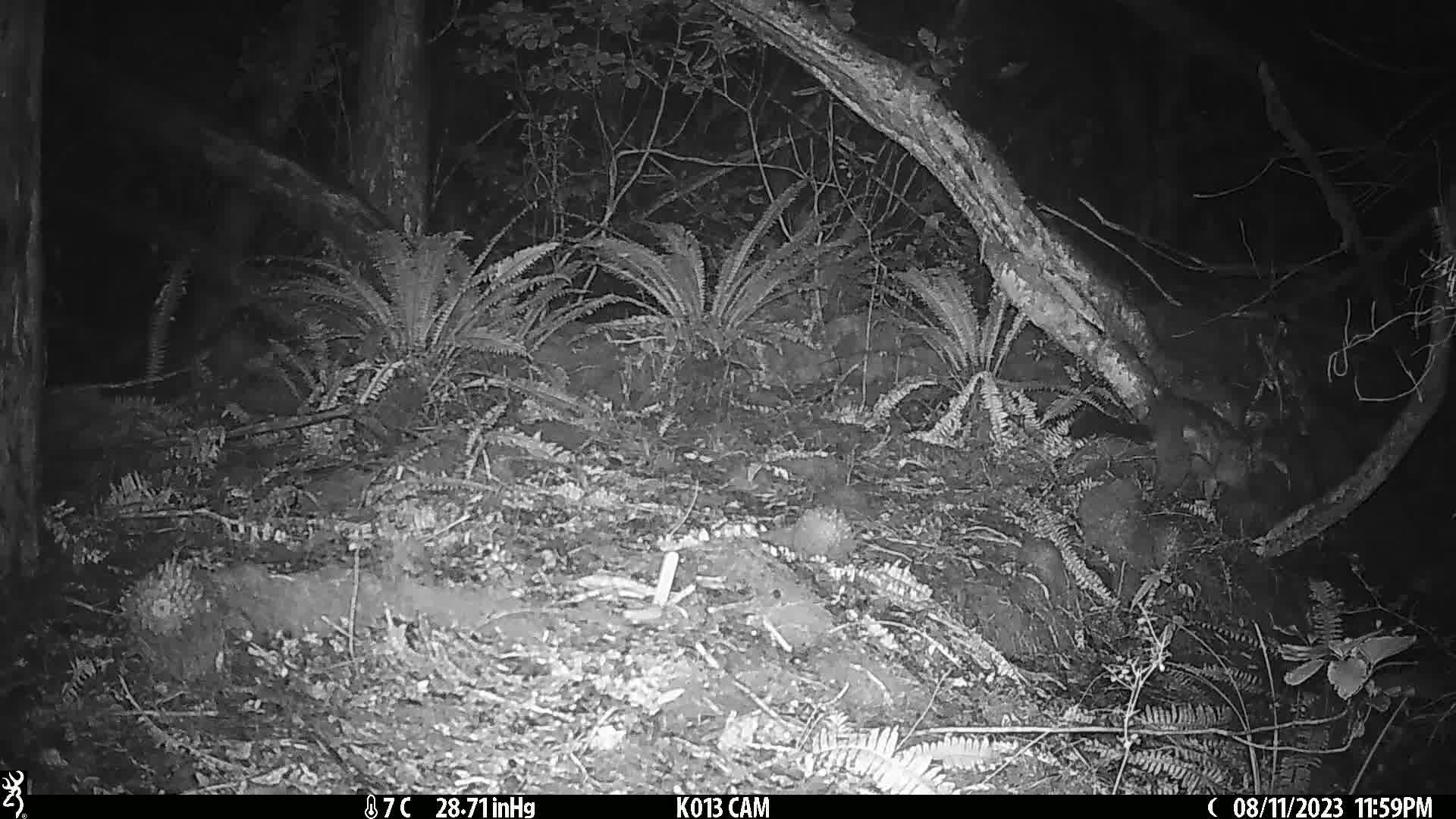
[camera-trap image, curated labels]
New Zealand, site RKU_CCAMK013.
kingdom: Animalia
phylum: Chordata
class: Mammalia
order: Diprotodontia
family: Phalangeridae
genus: Trichosurus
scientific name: Trichosurus vulpecula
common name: common brushtail possum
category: possum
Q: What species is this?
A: Possum (common brushtail possum) (Trichosurus vulpecula).